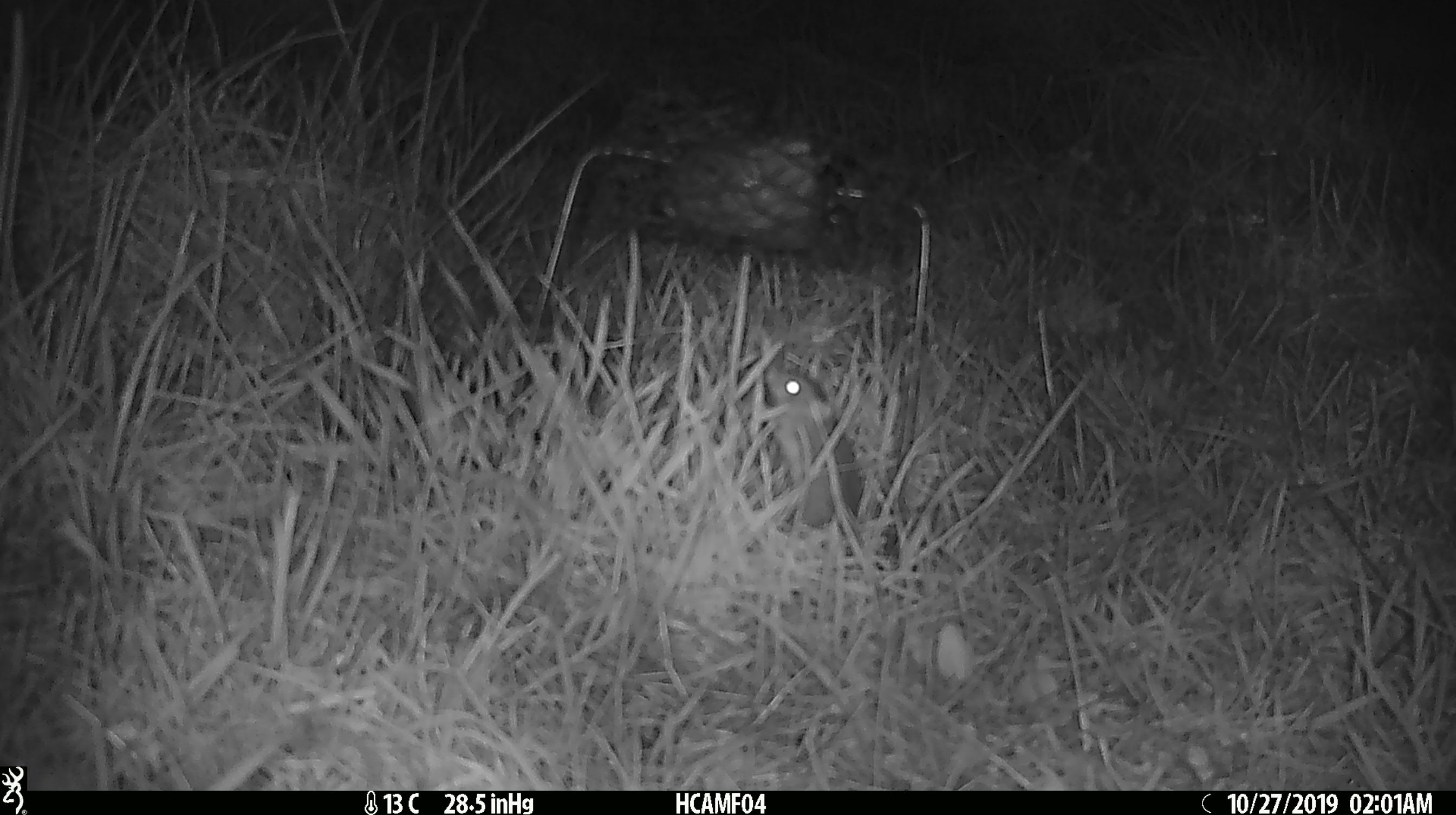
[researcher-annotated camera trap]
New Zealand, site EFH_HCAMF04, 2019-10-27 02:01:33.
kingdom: Animalia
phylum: Chordata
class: Mammalia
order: Rodentia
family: Muridae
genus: Mus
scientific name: Mus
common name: mouse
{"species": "mouse (Mus)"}